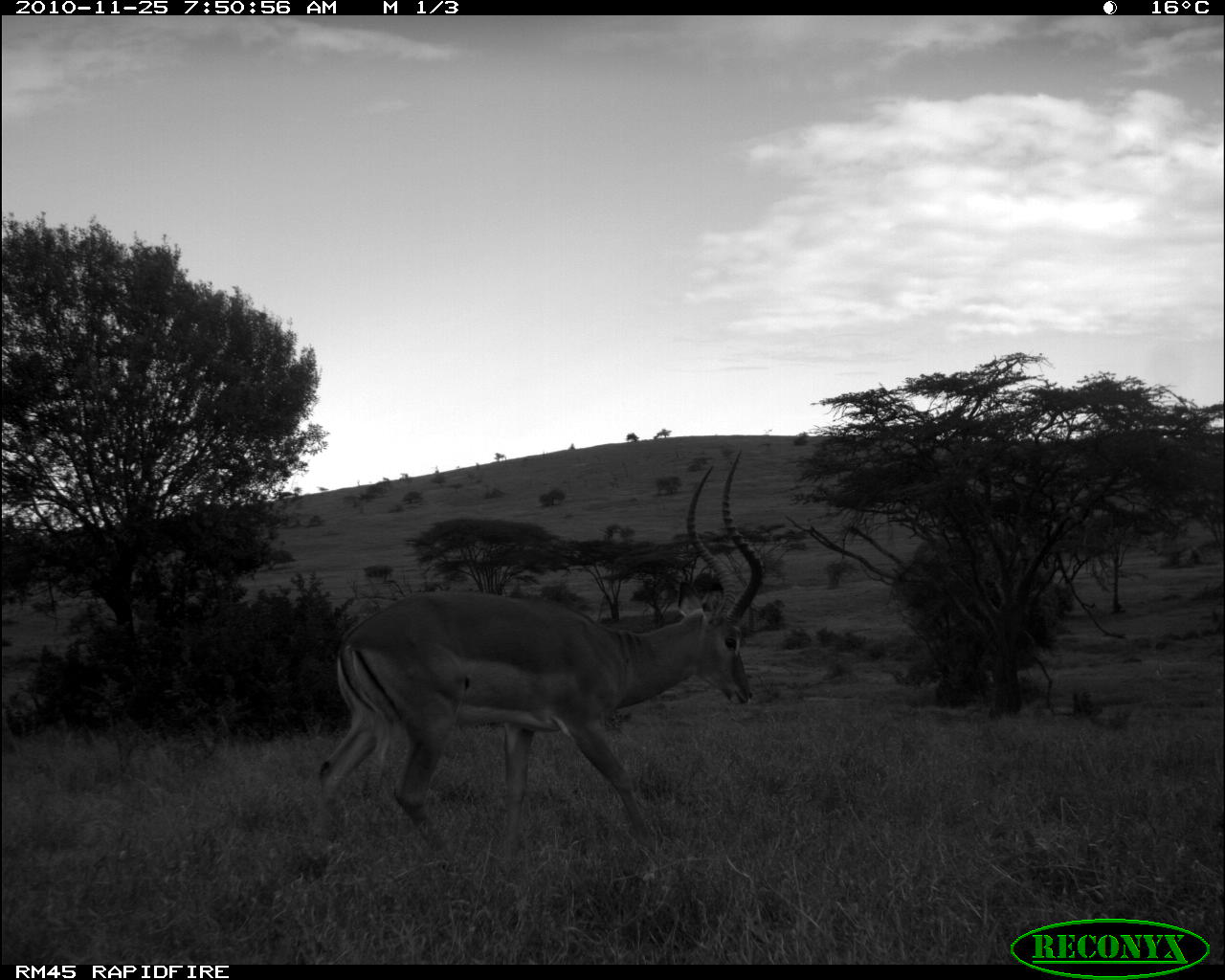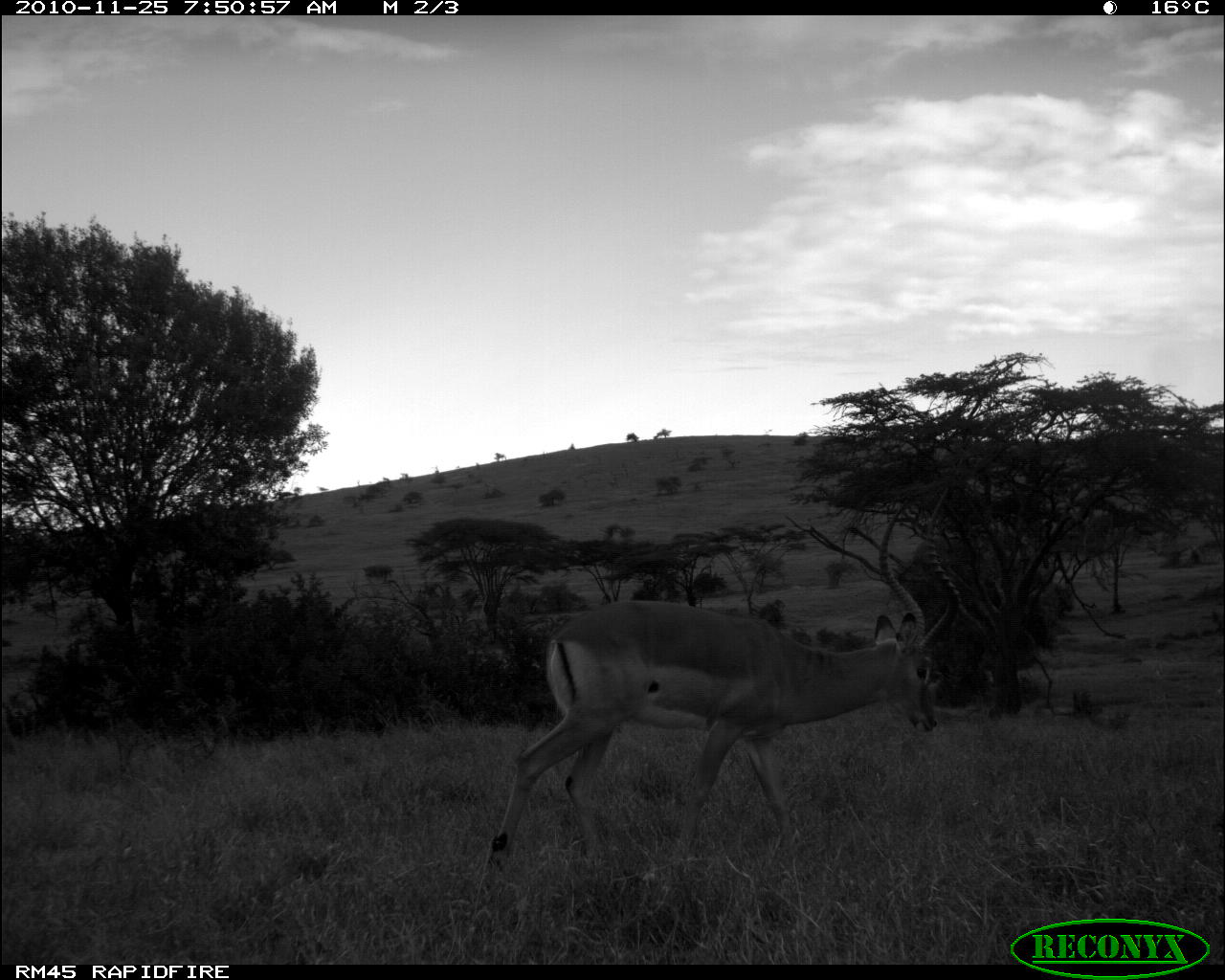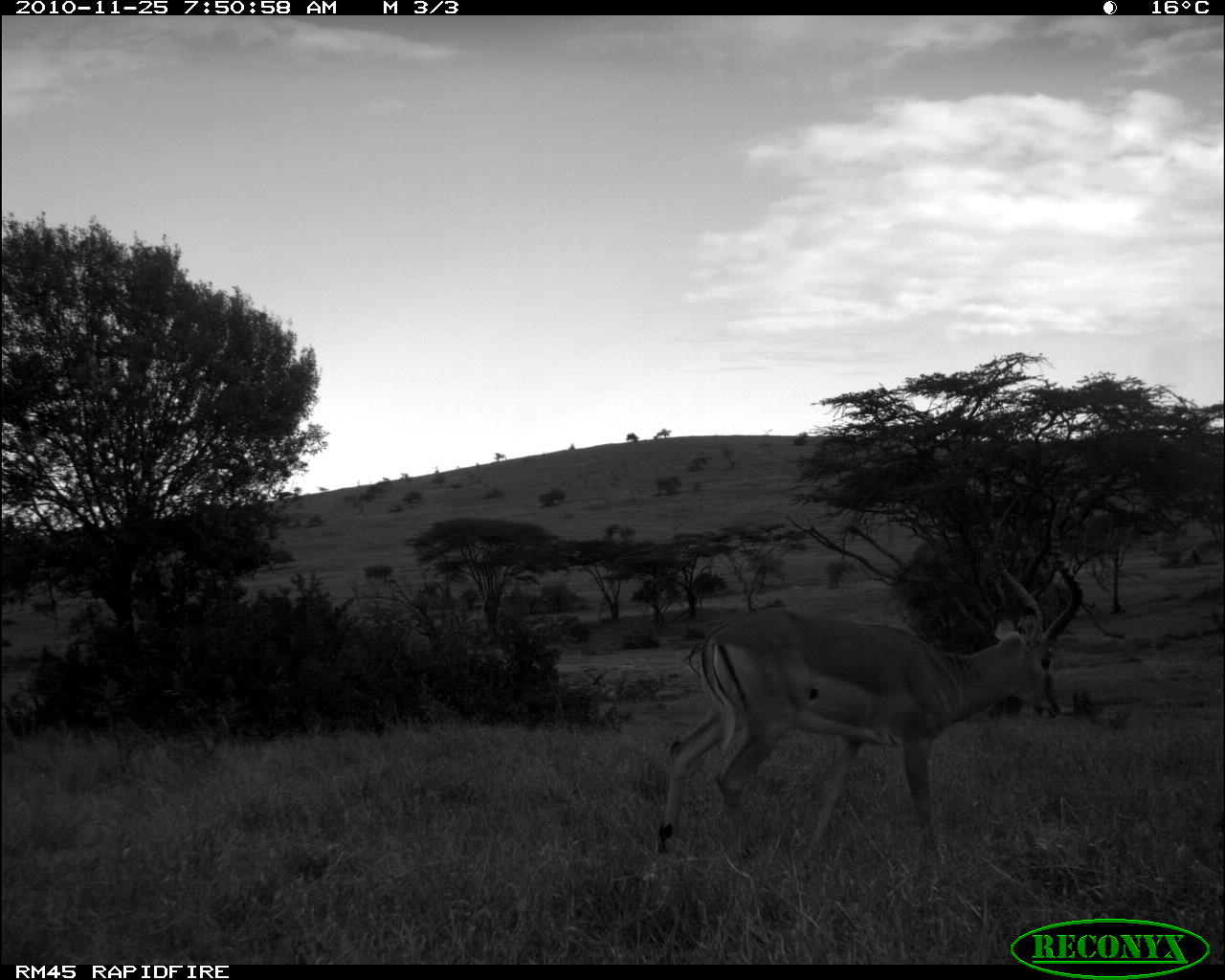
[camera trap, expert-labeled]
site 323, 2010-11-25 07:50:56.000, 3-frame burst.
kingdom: Animalia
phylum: Chordata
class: Mammalia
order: Artiodactyla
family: Bovidae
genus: Aepyceros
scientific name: Aepyceros melampus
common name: impala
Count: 1.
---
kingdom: Animalia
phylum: Chordata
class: Mammalia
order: Perissodactyla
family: Equidae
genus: Equus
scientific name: Equus quagga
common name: plains zebra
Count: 1.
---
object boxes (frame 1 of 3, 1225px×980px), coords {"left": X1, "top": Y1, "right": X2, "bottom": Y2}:
aepyceros melampus: {"left": 316, "top": 445, "right": 765, "bottom": 852}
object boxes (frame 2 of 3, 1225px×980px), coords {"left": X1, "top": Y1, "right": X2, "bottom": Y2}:
aepyceros melampus: {"left": 482, "top": 484, "right": 960, "bottom": 871}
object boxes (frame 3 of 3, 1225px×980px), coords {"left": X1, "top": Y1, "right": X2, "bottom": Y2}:
equus quagga: {"left": 655, "top": 487, "right": 1083, "bottom": 861}